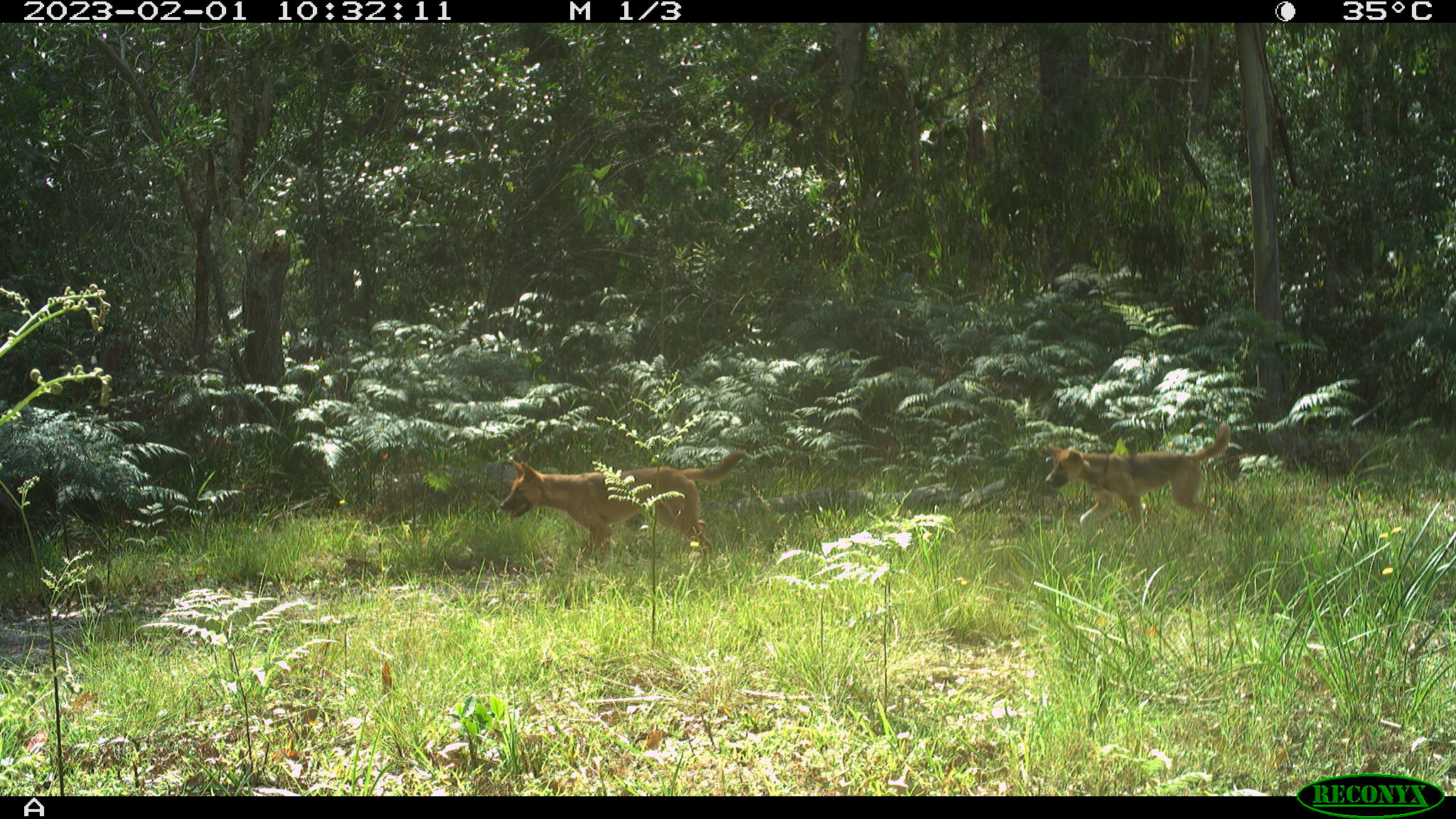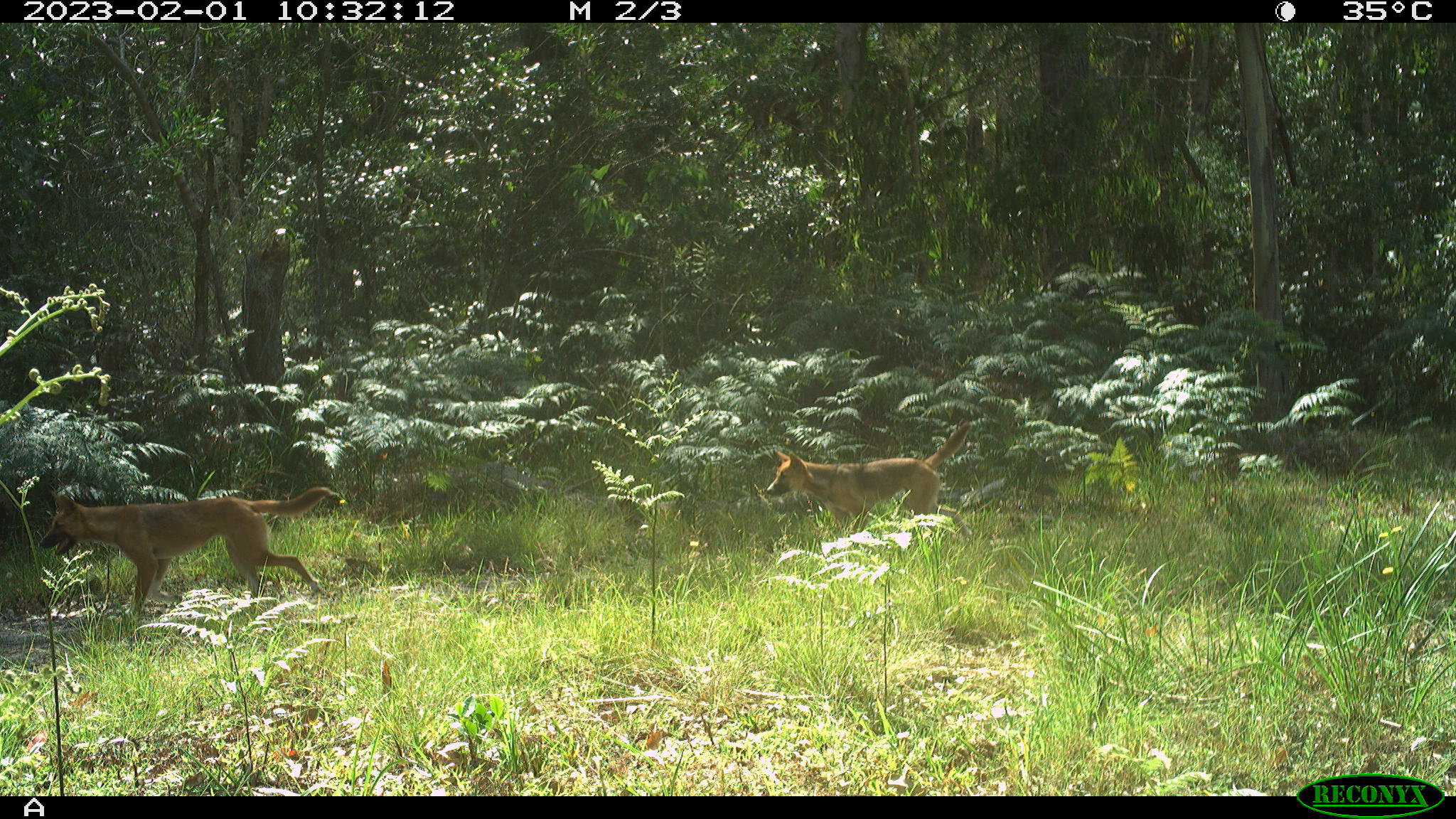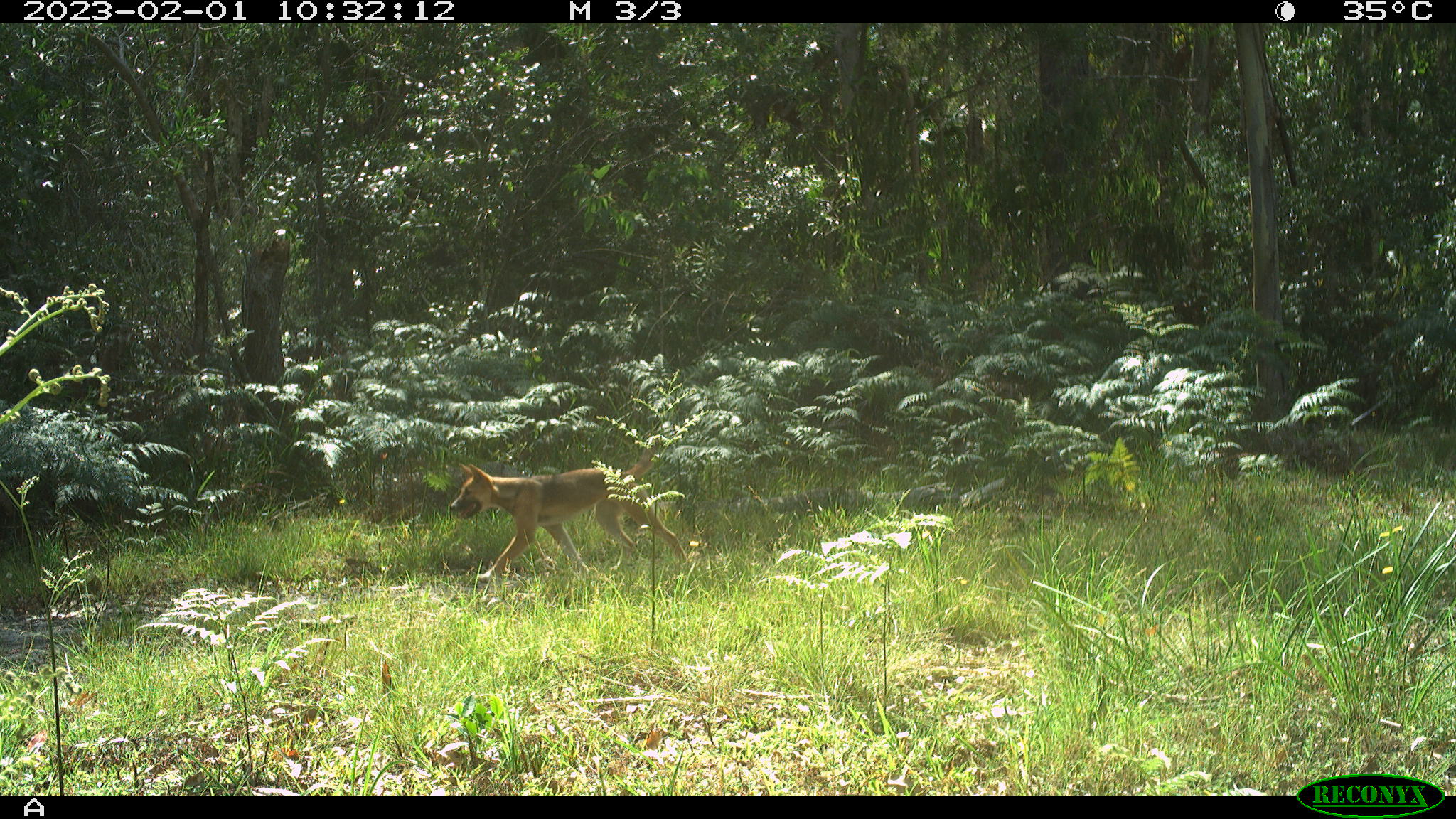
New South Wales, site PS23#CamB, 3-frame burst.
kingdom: Animalia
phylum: Chordata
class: Mammalia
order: Carnivora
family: Canidae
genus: Canis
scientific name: Canis familiaris dingo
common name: dingo